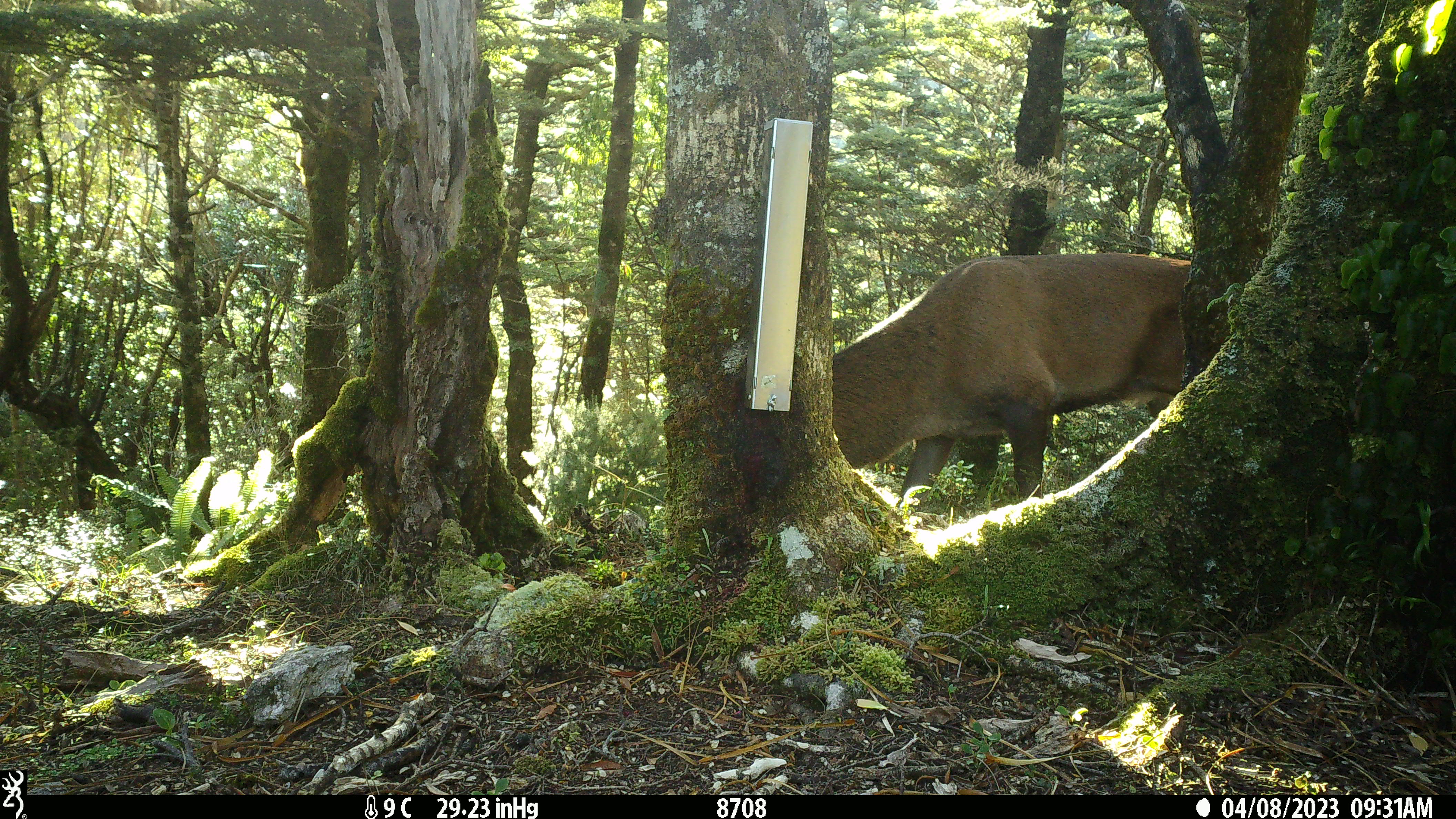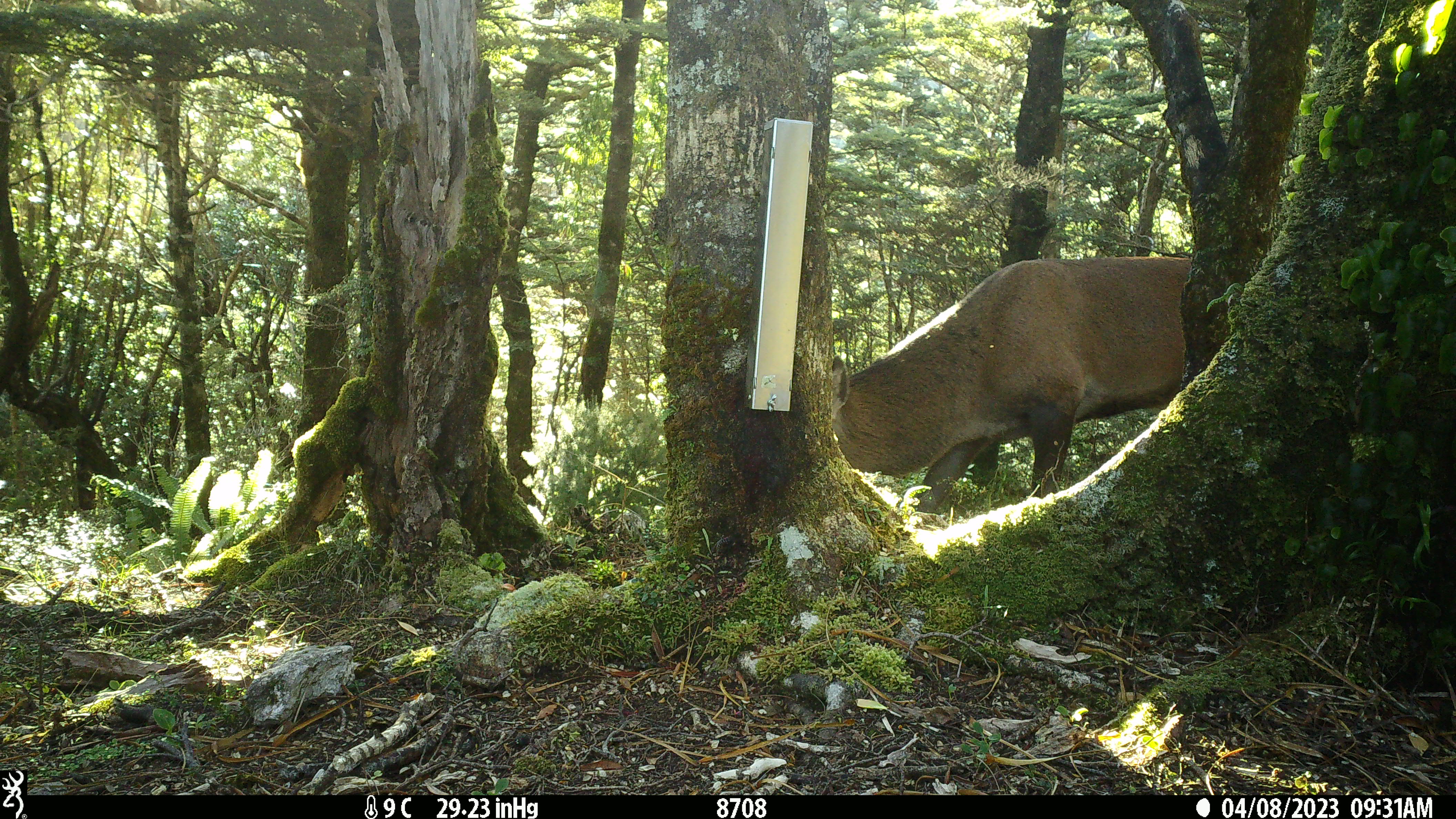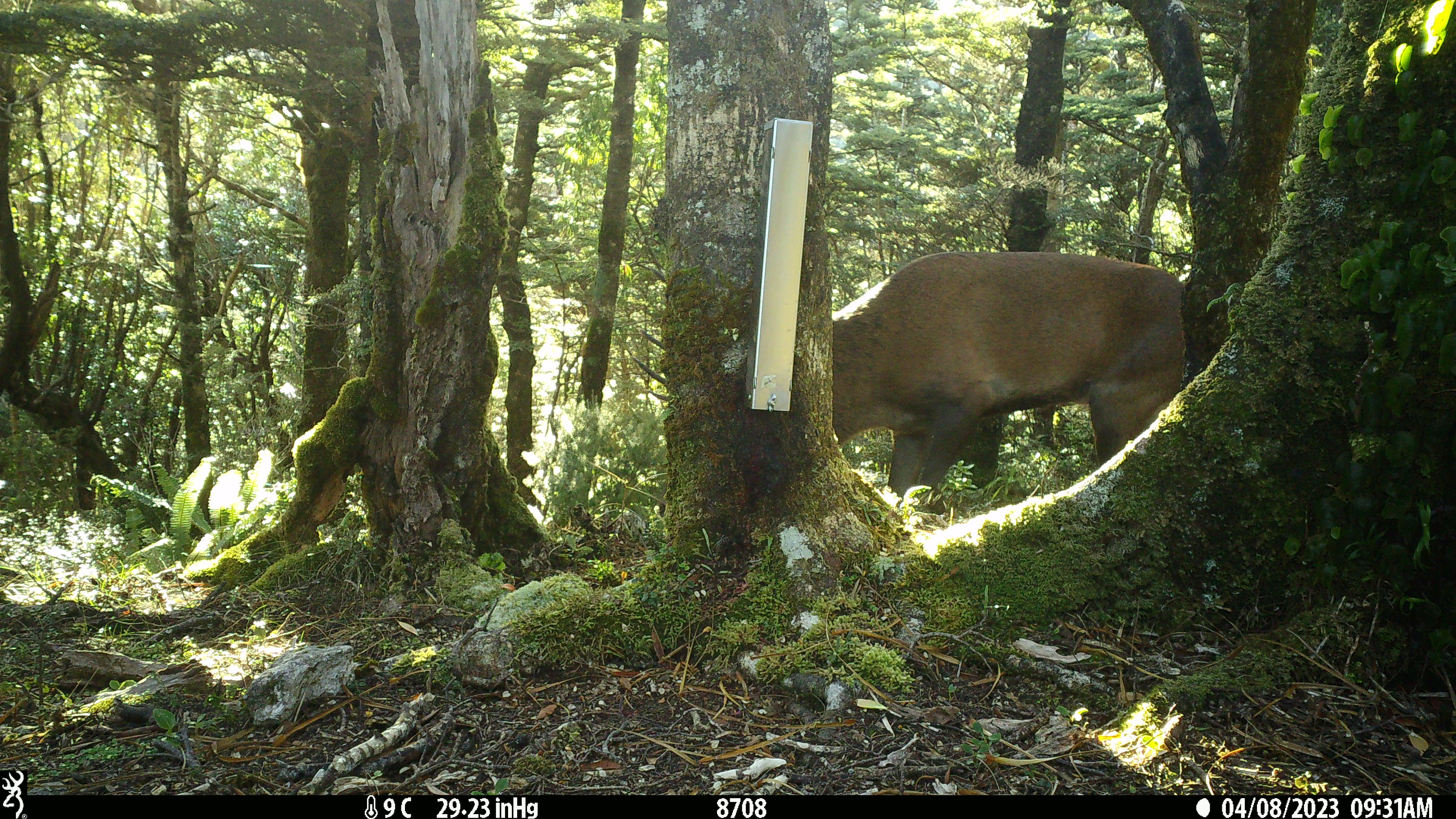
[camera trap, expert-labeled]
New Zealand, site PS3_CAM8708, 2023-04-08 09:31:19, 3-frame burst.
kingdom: Animalia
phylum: Chordata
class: Mammalia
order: Artiodactyla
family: Cervidae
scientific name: Cervidae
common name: deer